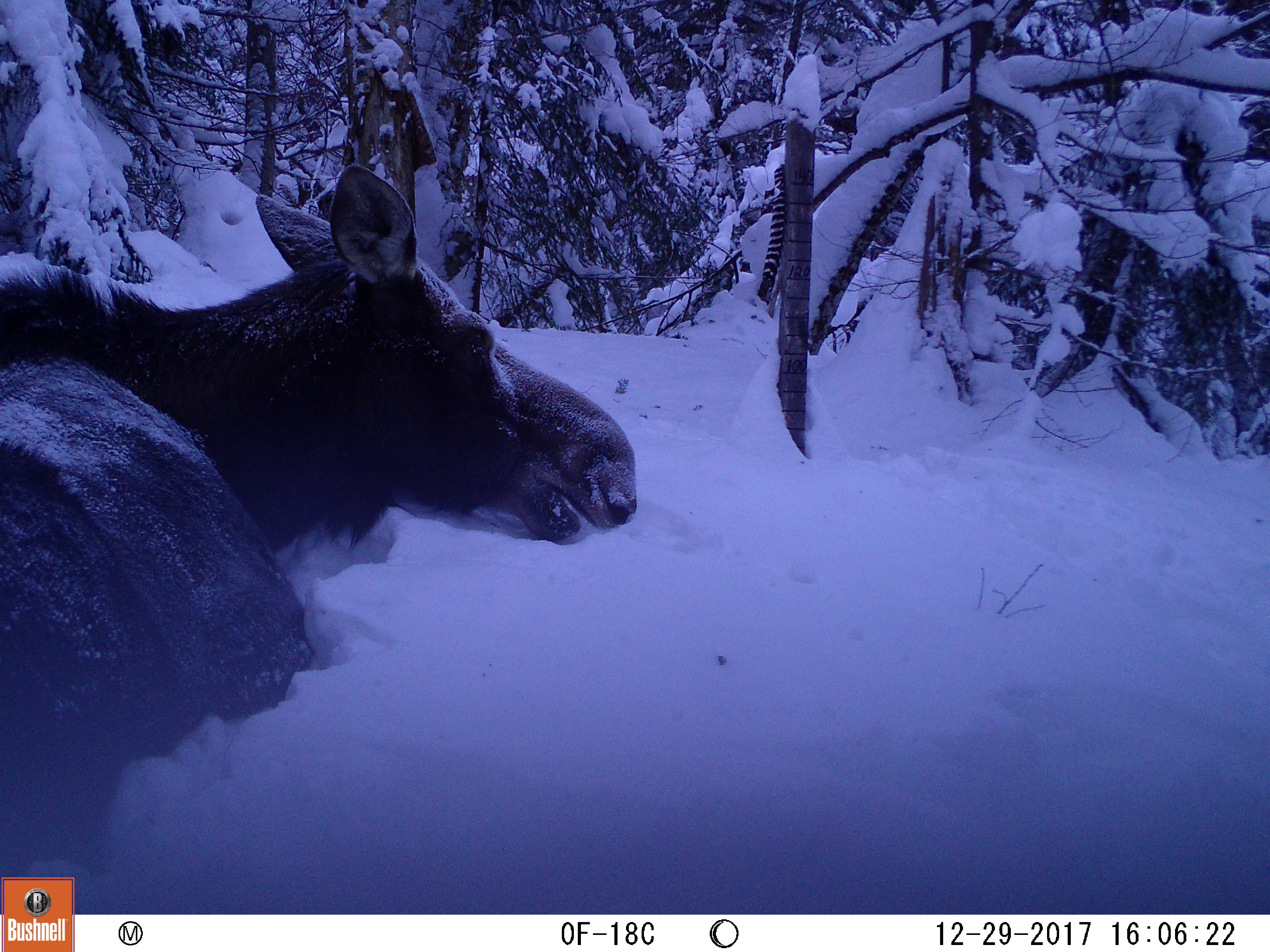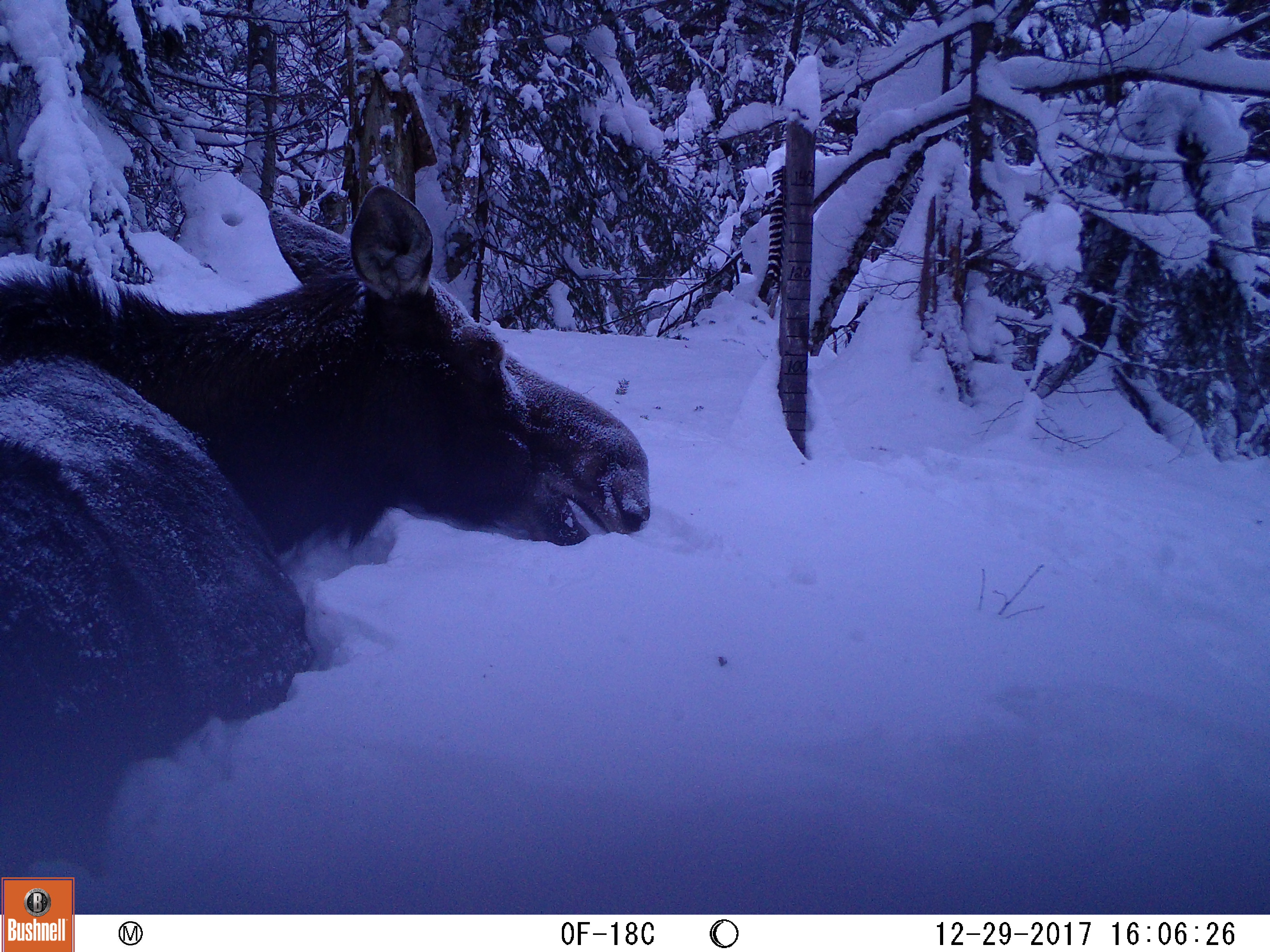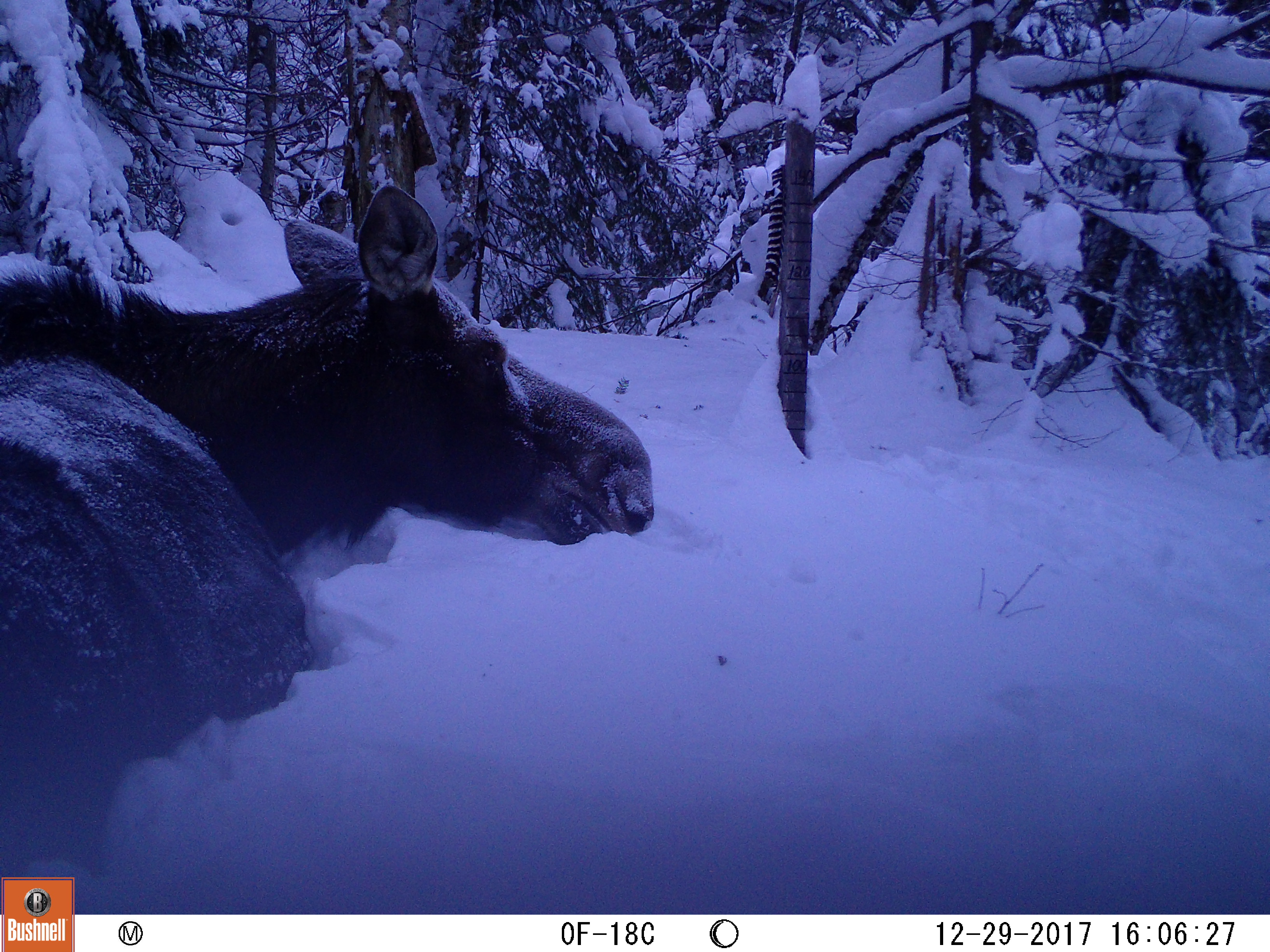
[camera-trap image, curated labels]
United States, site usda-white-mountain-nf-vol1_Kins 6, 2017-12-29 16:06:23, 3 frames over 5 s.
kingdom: Animalia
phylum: Chordata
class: Mammalia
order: Artiodactyla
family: Cervidae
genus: Alces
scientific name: Alces alces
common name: moose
Moose (Alces alces).